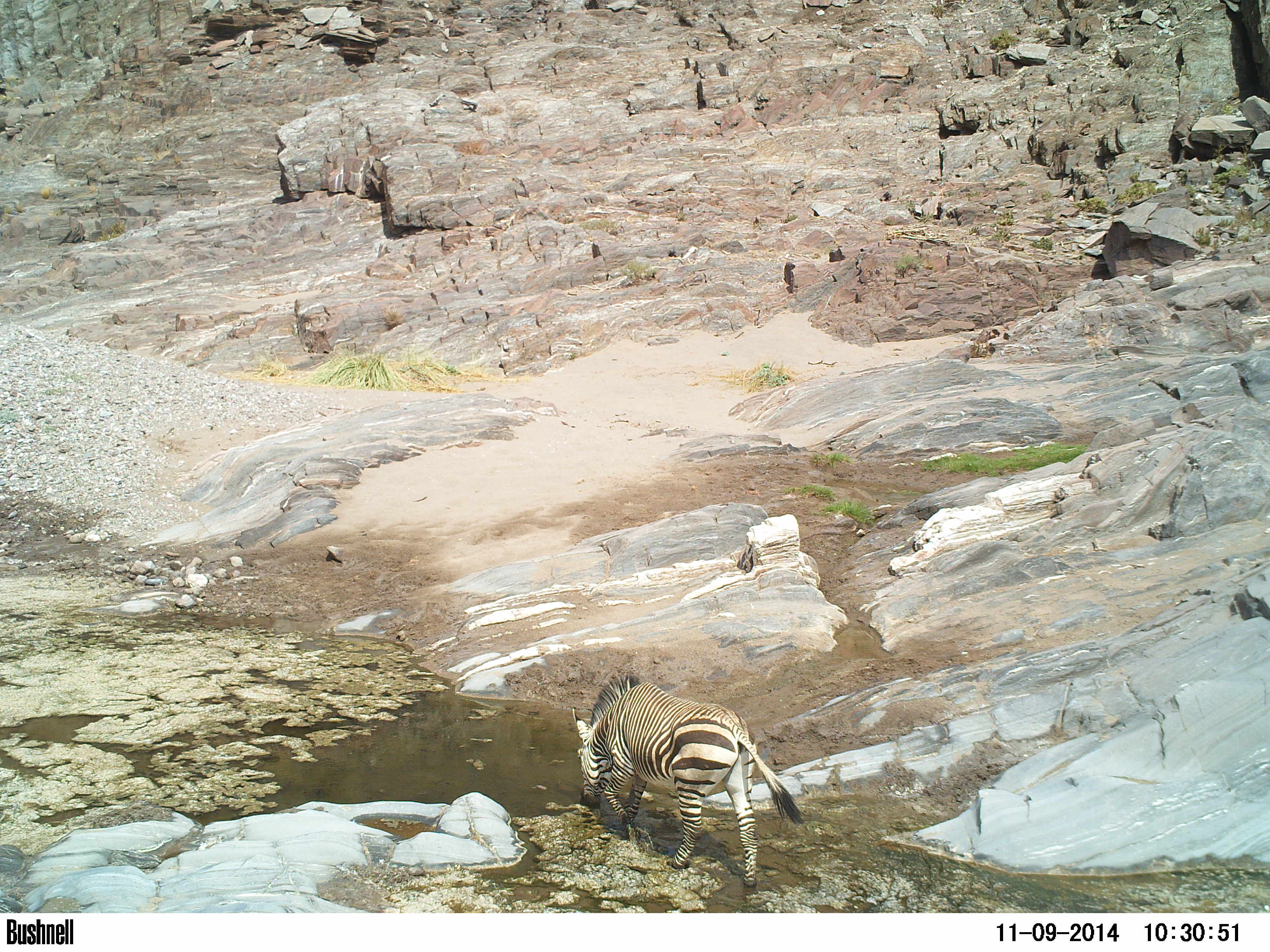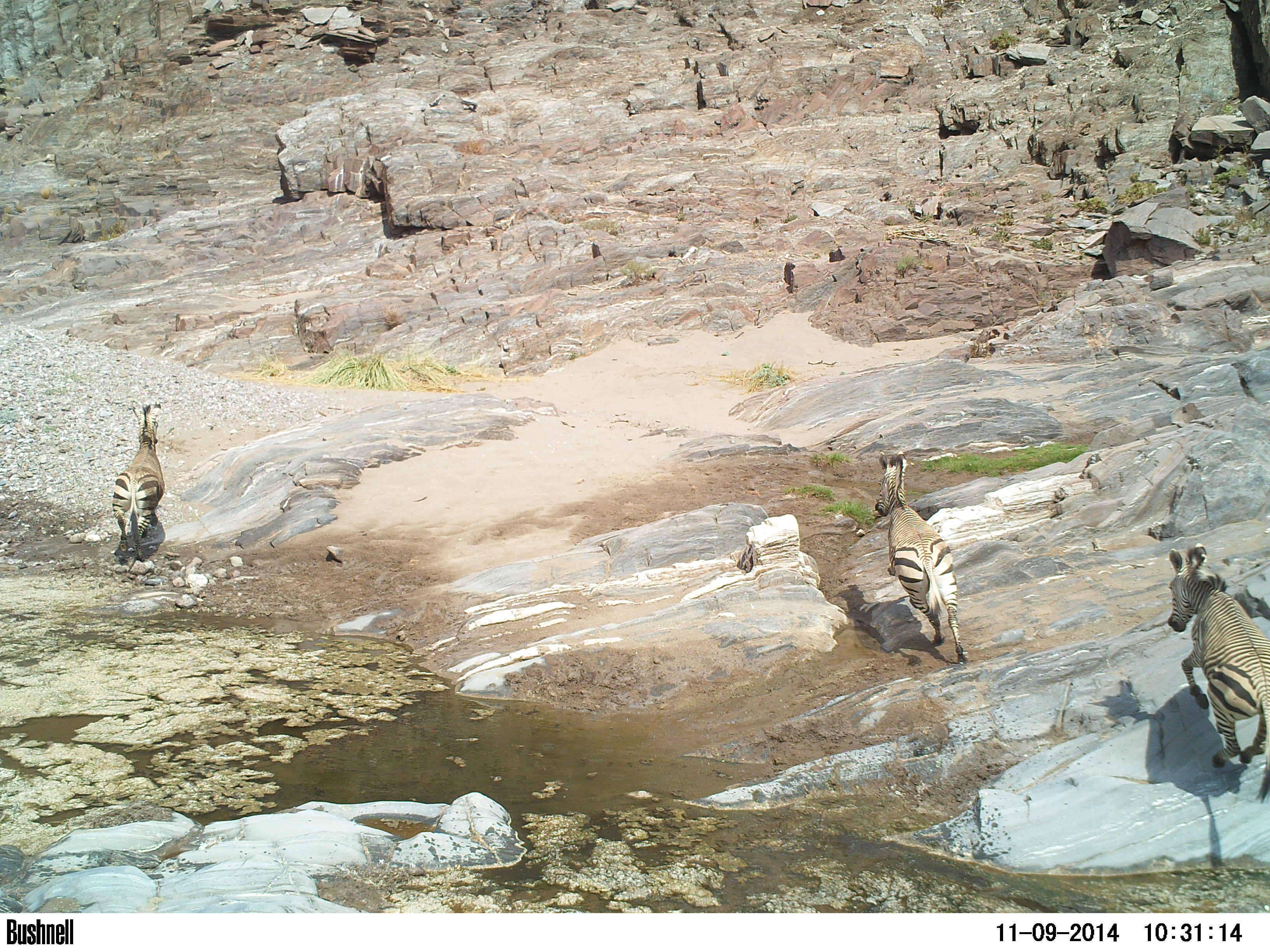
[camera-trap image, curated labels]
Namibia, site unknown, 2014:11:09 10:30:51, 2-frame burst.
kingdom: Animalia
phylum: Chordata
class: Mammalia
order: Perissodactyla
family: Equidae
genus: Equus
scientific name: Equus zebra hartmannae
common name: hartmann's mountain zebra